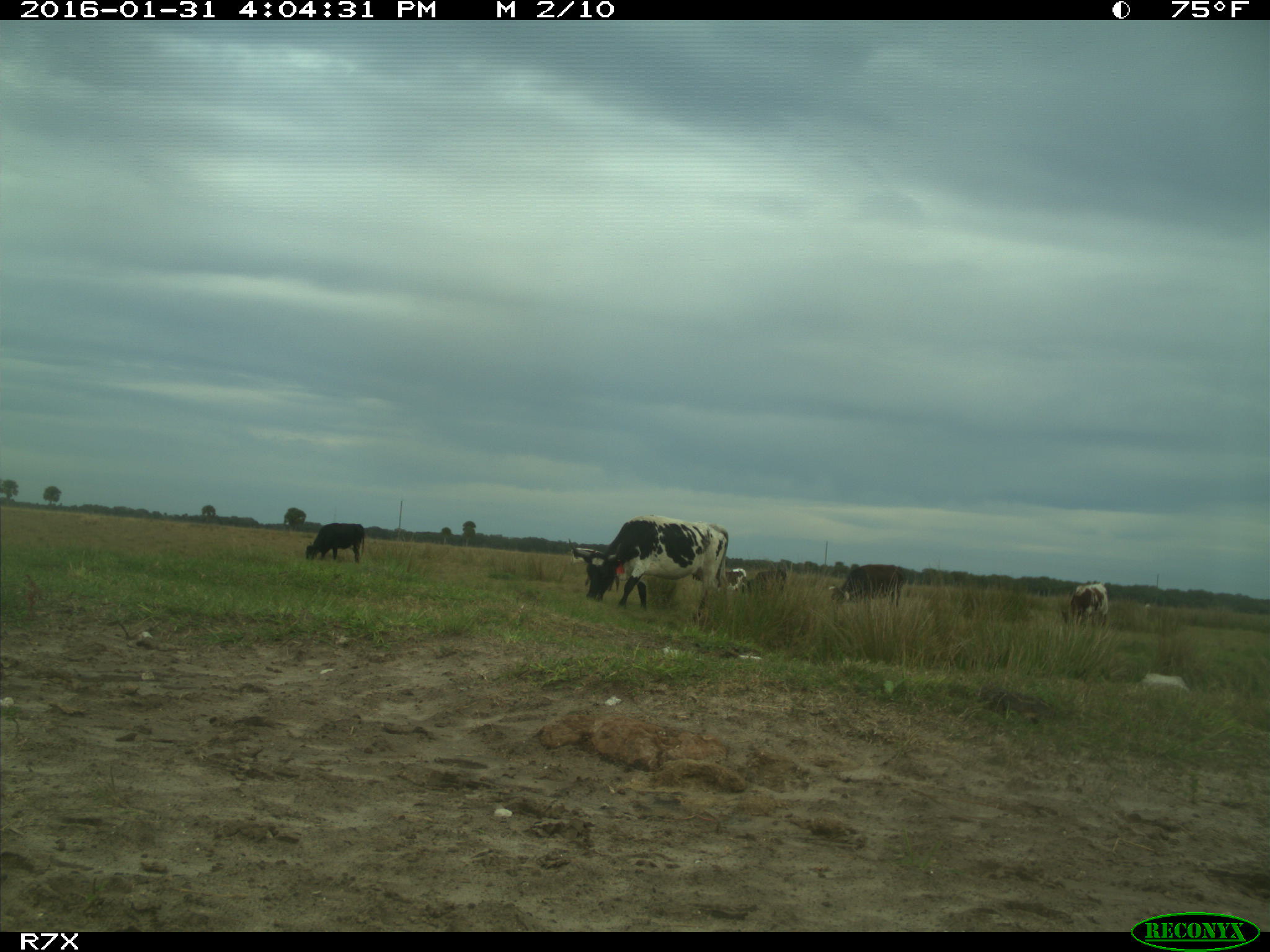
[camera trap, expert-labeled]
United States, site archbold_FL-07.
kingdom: Animalia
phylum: Chordata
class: Mammalia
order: Artiodactyla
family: Bovidae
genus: Bos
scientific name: Bos taurus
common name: domestic cow